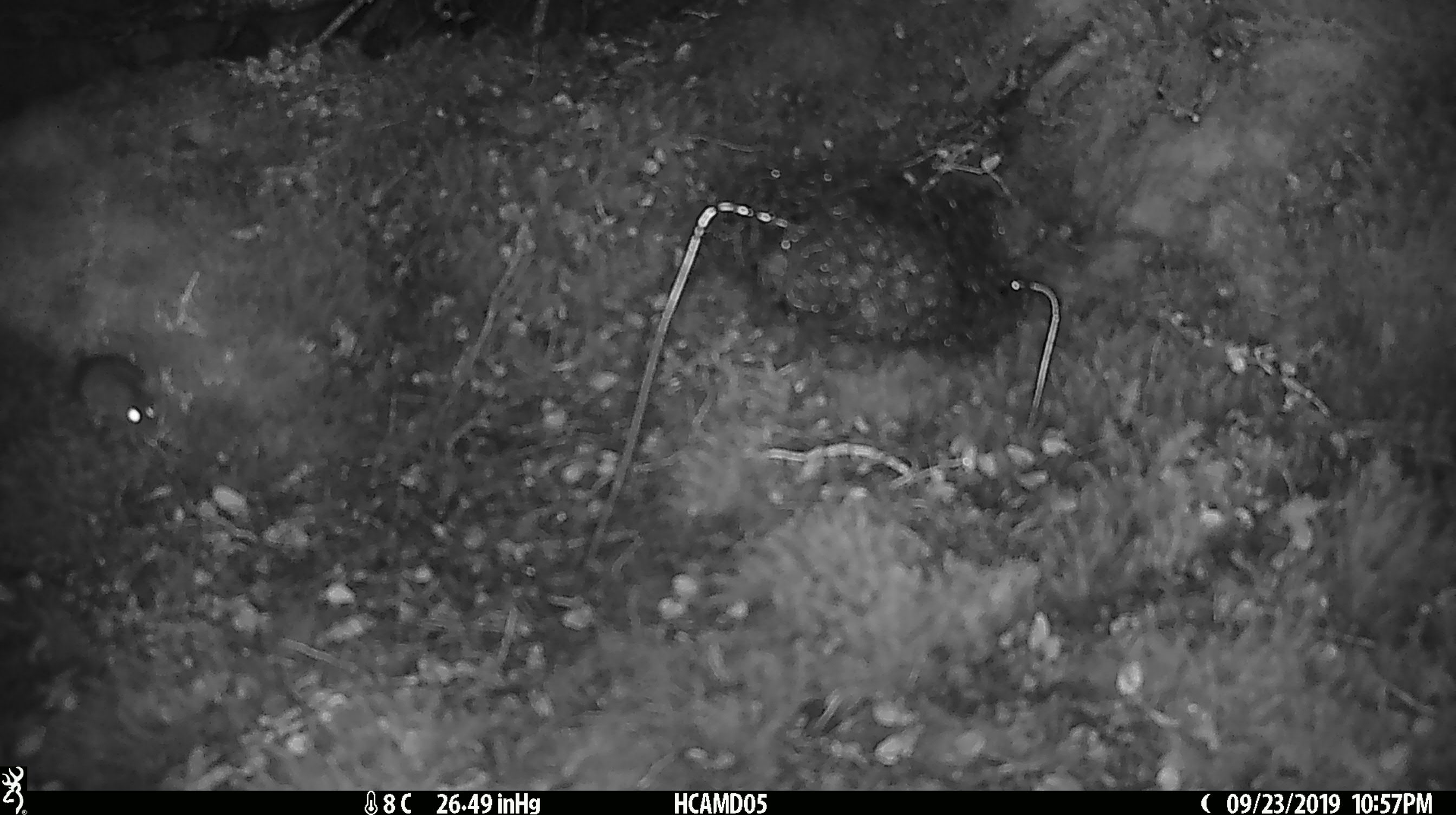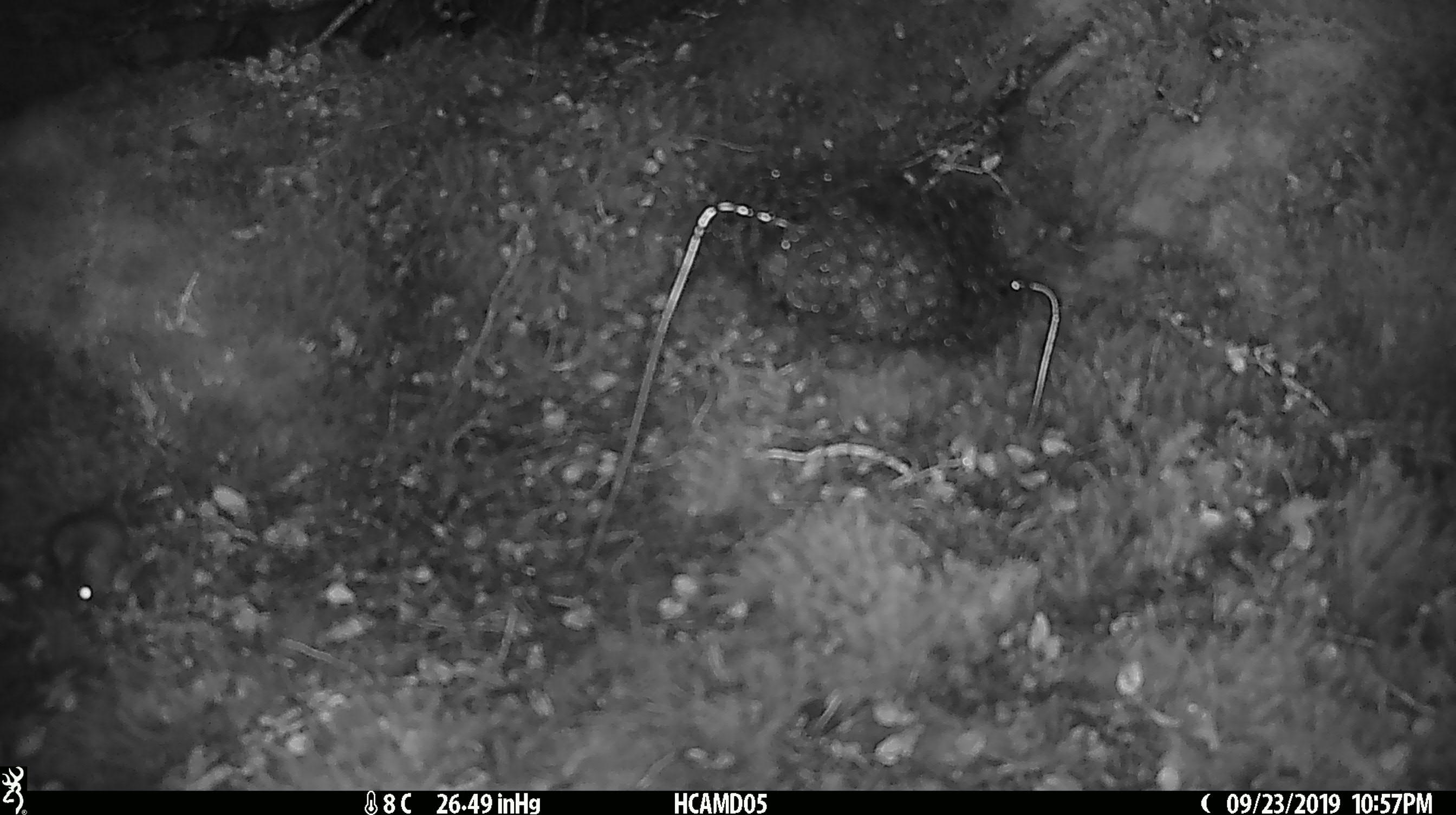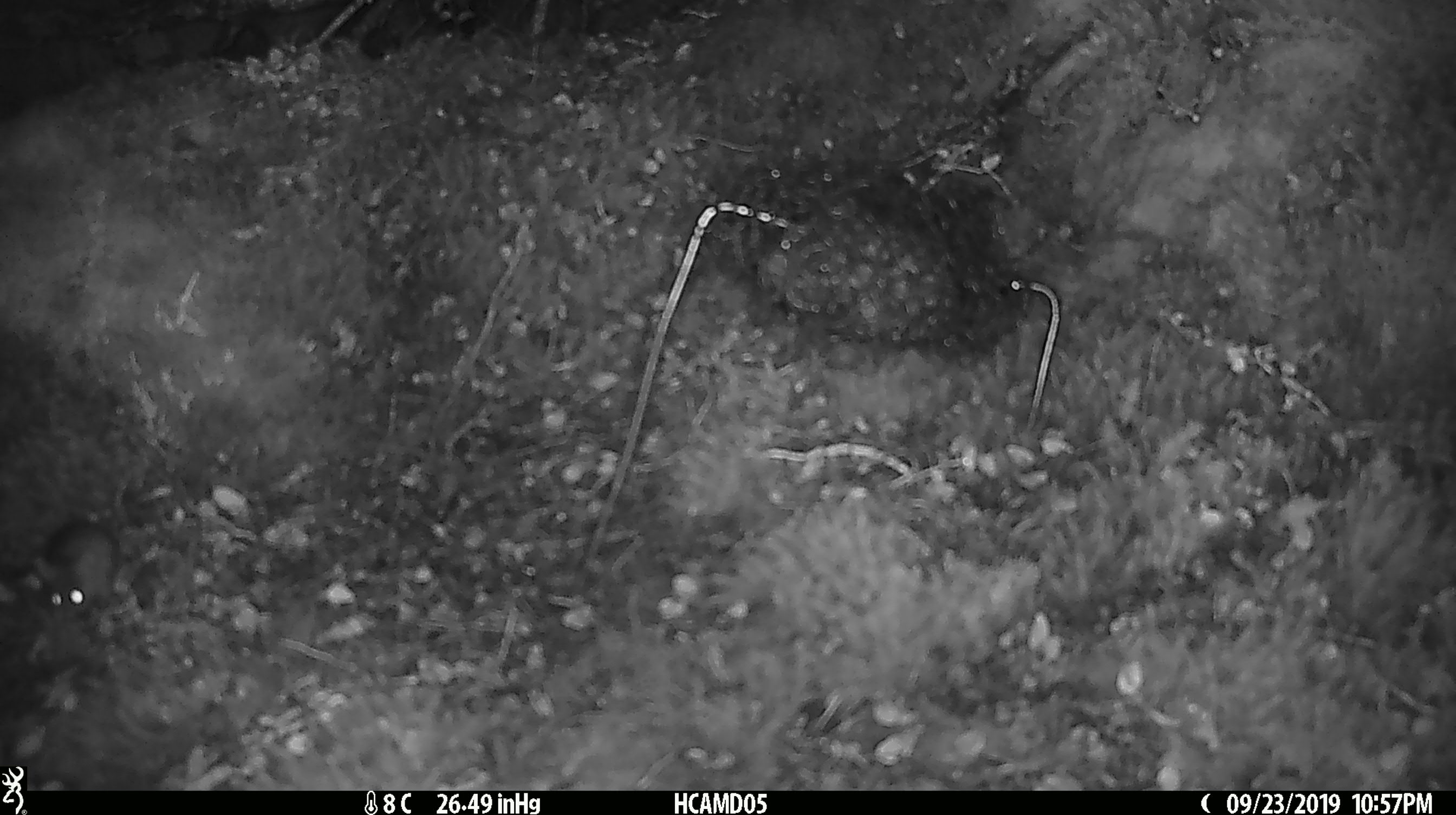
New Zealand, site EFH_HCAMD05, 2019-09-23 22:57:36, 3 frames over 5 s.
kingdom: Animalia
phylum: Chordata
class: Mammalia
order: Rodentia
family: Muridae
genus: Mus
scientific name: Mus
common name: mouse